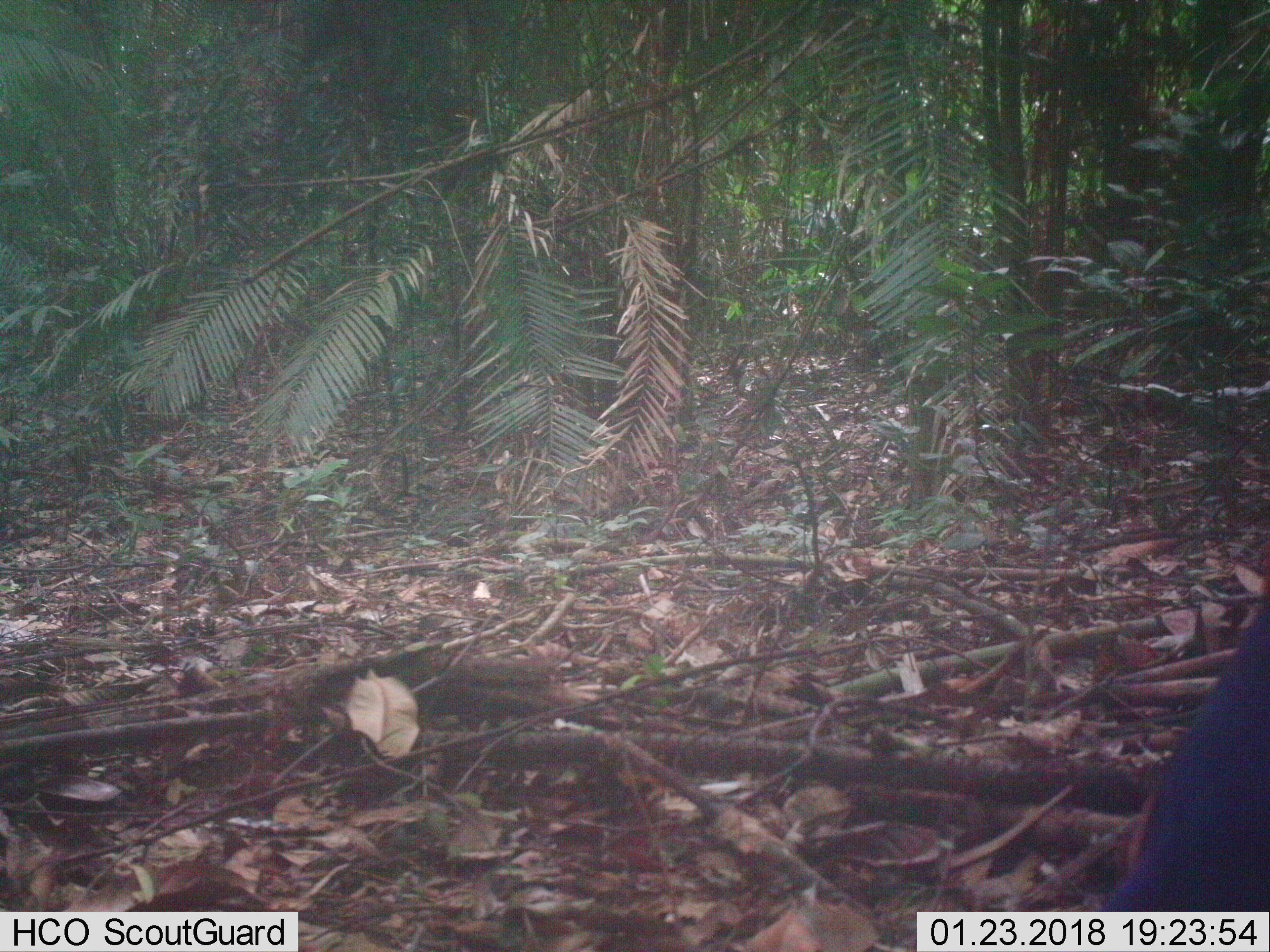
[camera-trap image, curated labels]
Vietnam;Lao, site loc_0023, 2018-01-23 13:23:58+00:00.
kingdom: Animalia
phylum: Chordata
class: Aves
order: Passeriformes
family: Pittidae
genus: Hydrornis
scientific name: Hydrornis cyaneus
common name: blue pitta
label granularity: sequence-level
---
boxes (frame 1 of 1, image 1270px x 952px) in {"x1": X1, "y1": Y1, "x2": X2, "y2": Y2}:
blue pitta: {"x1": 1099, "y1": 596, "x2": 1266, "y2": 910}